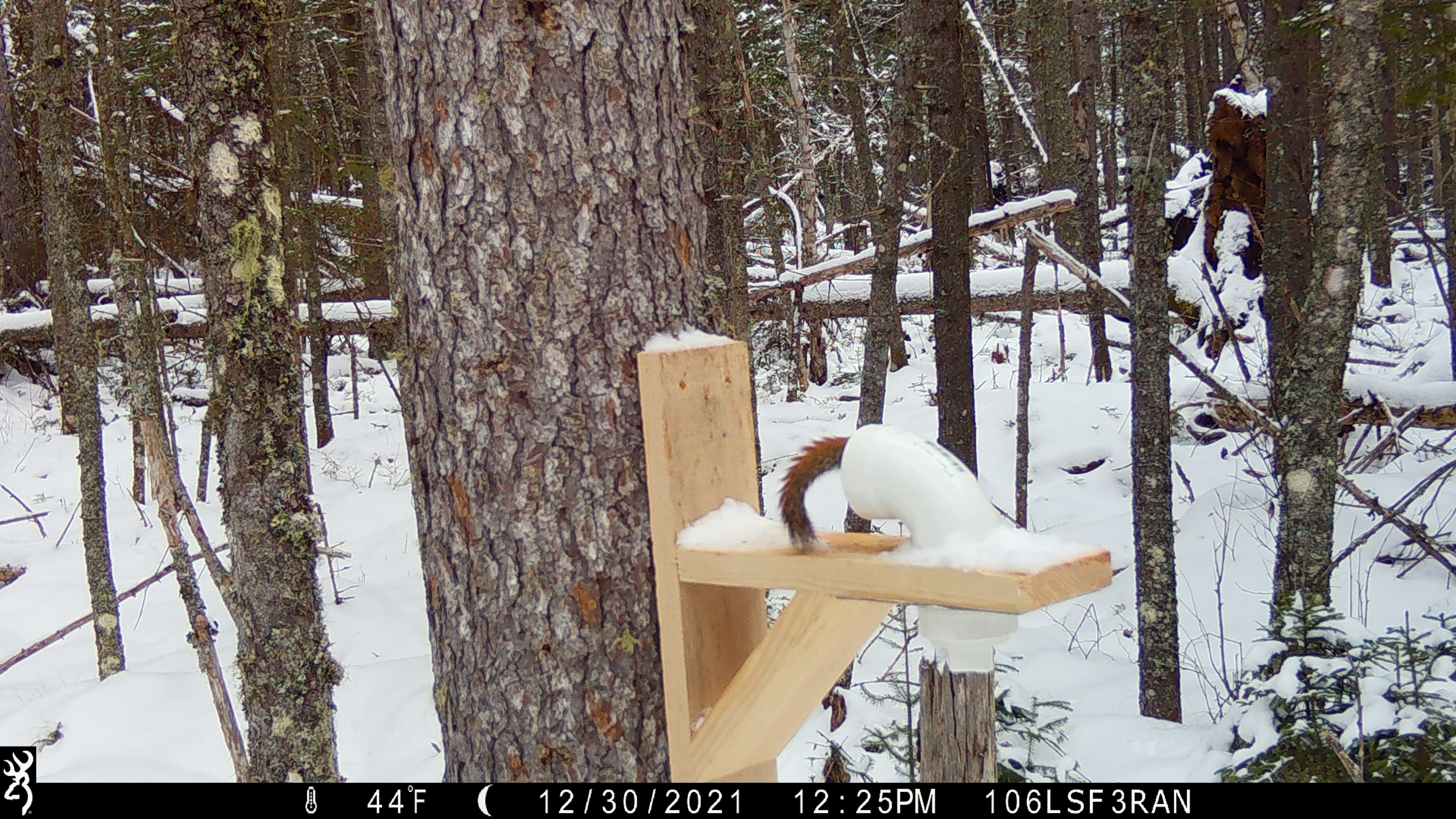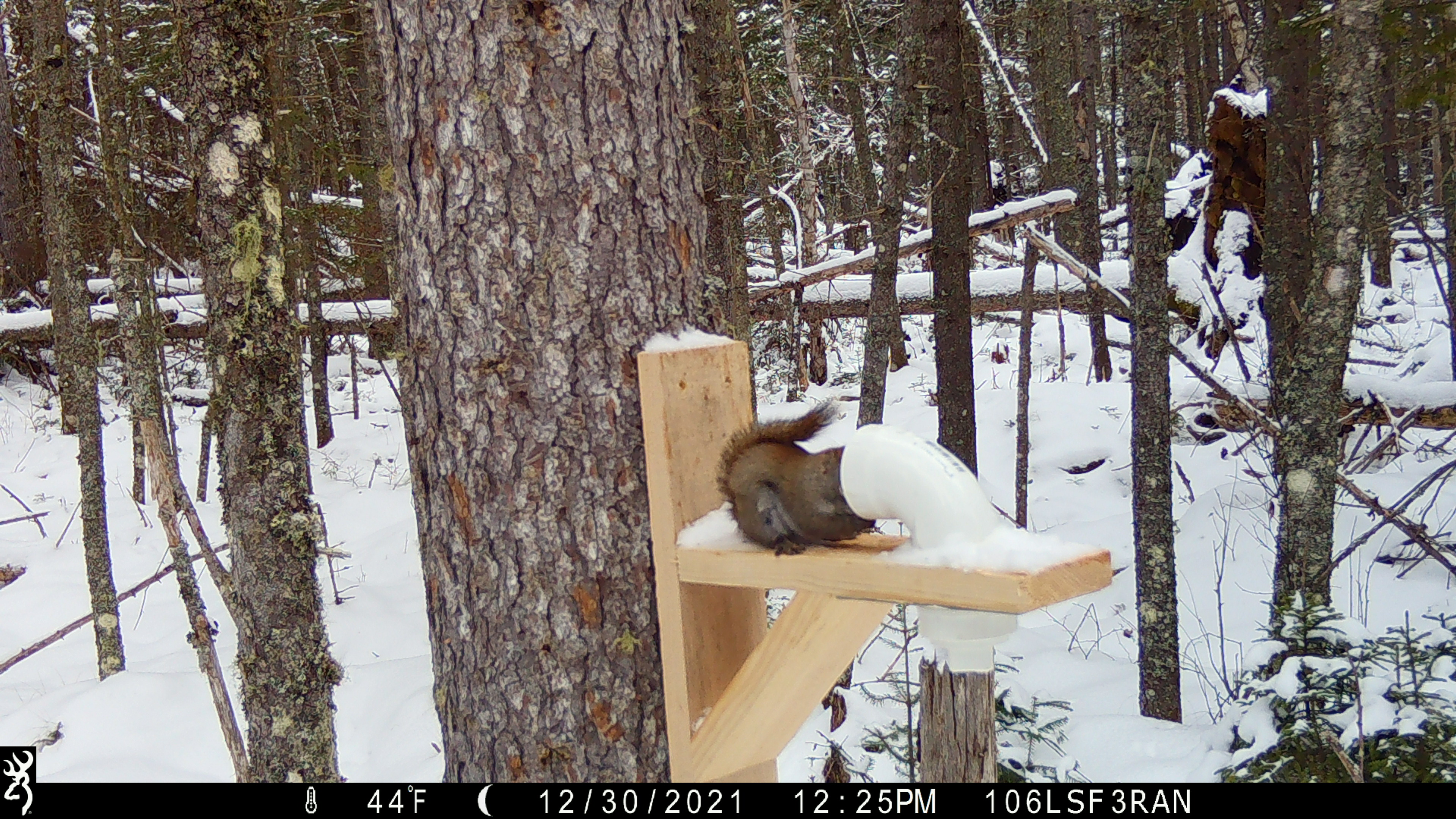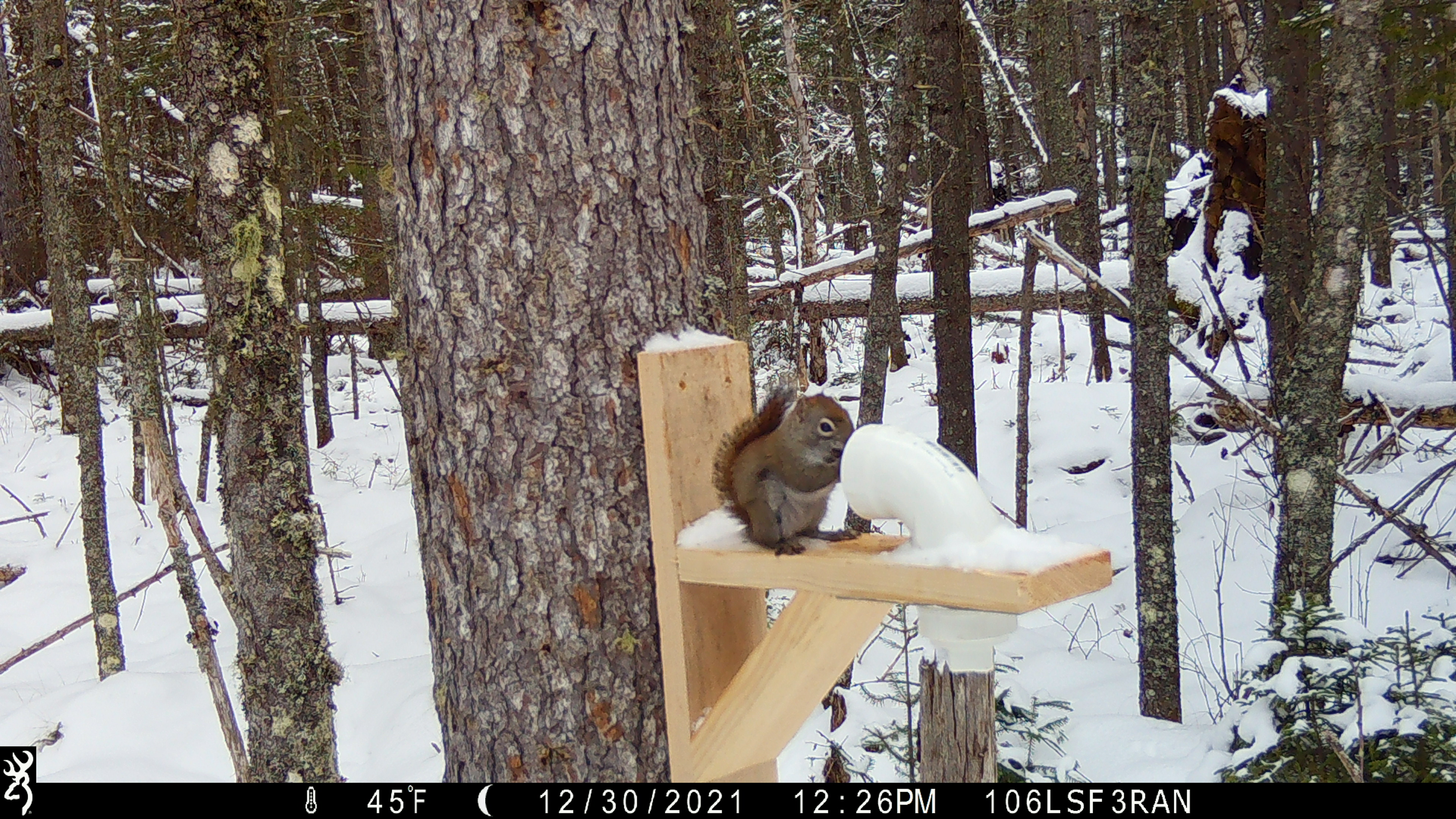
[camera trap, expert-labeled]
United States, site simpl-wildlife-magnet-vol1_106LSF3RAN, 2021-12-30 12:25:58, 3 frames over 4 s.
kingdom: Animalia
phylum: Chordata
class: Mammalia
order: Rodentia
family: Sciuridae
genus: Tamiasciurus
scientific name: Tamiasciurus hudsonicus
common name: red squirrel